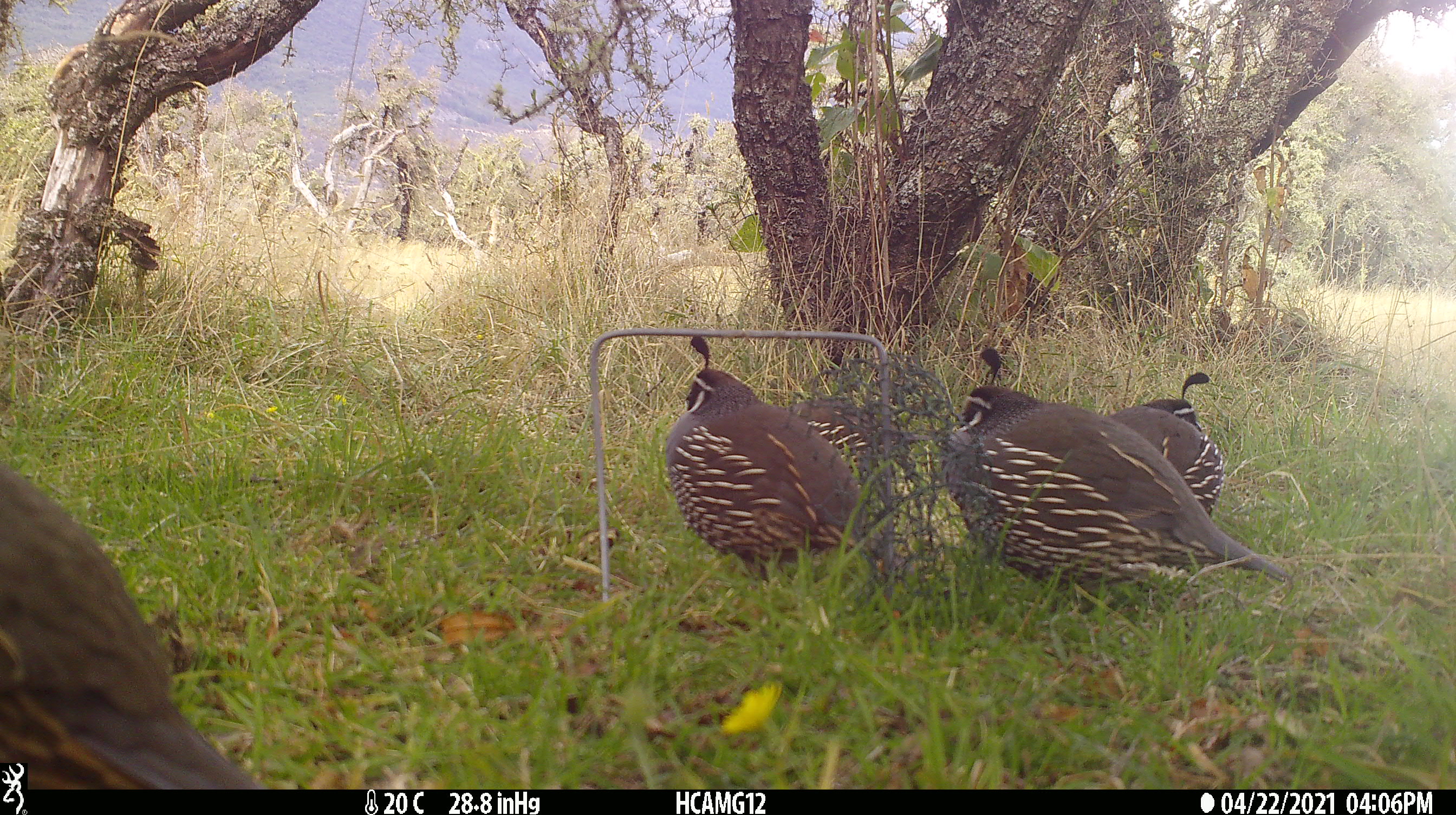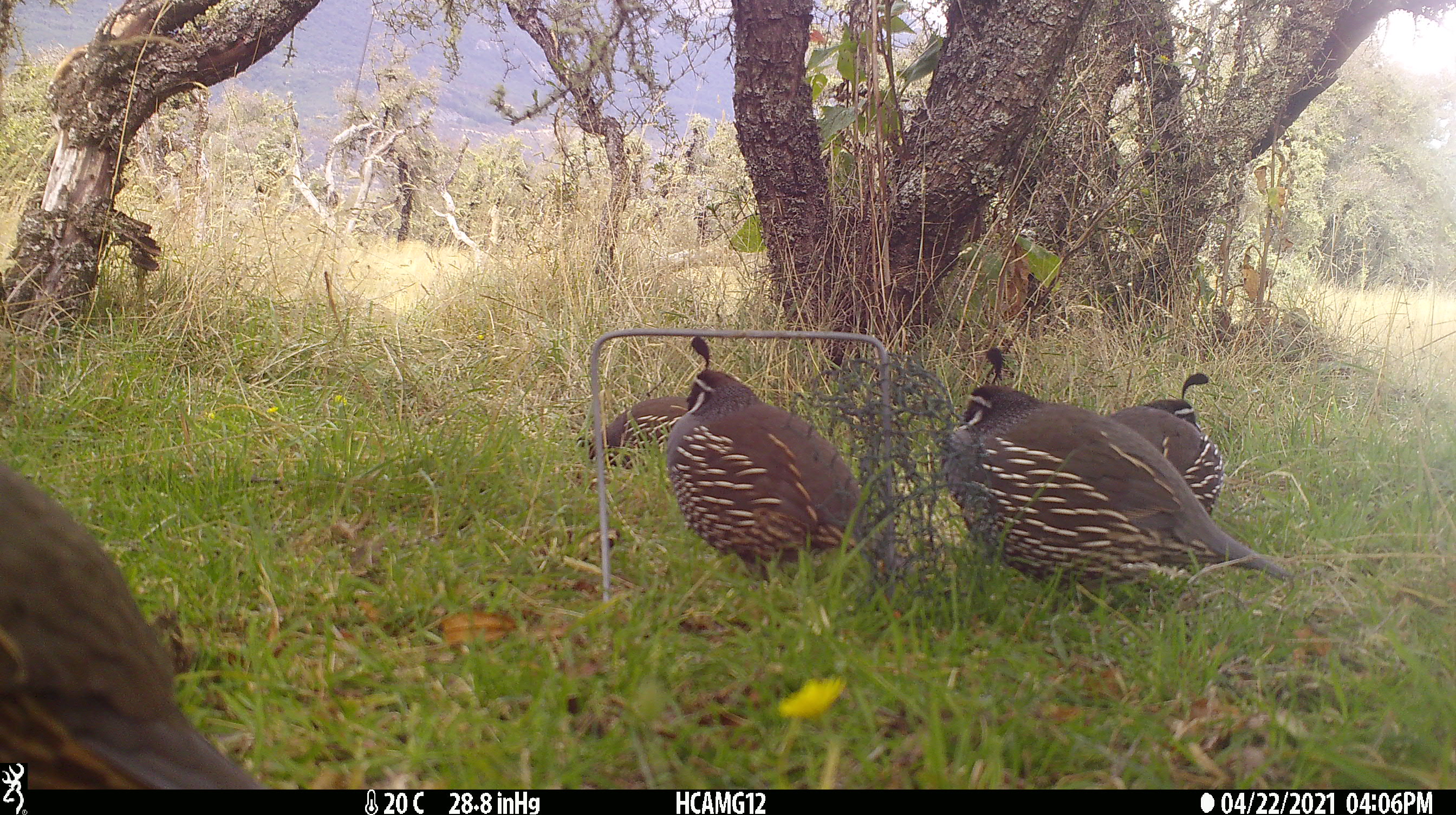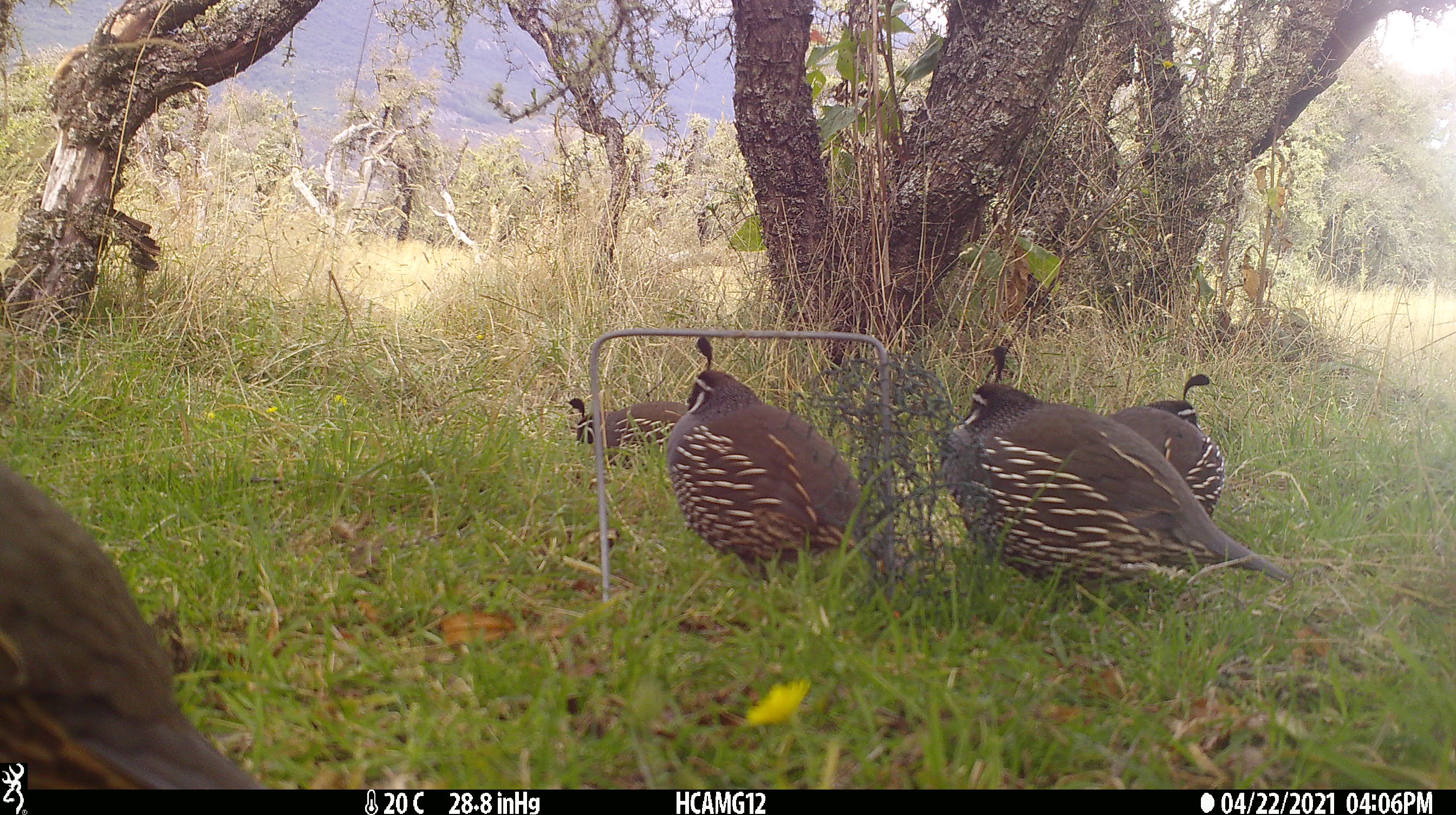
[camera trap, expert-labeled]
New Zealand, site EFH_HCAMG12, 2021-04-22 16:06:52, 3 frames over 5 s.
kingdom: Animalia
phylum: Chordata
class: Aves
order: Galliformes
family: Odontophoridae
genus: Callipepla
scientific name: Callipepla californica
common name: california quail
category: quail california